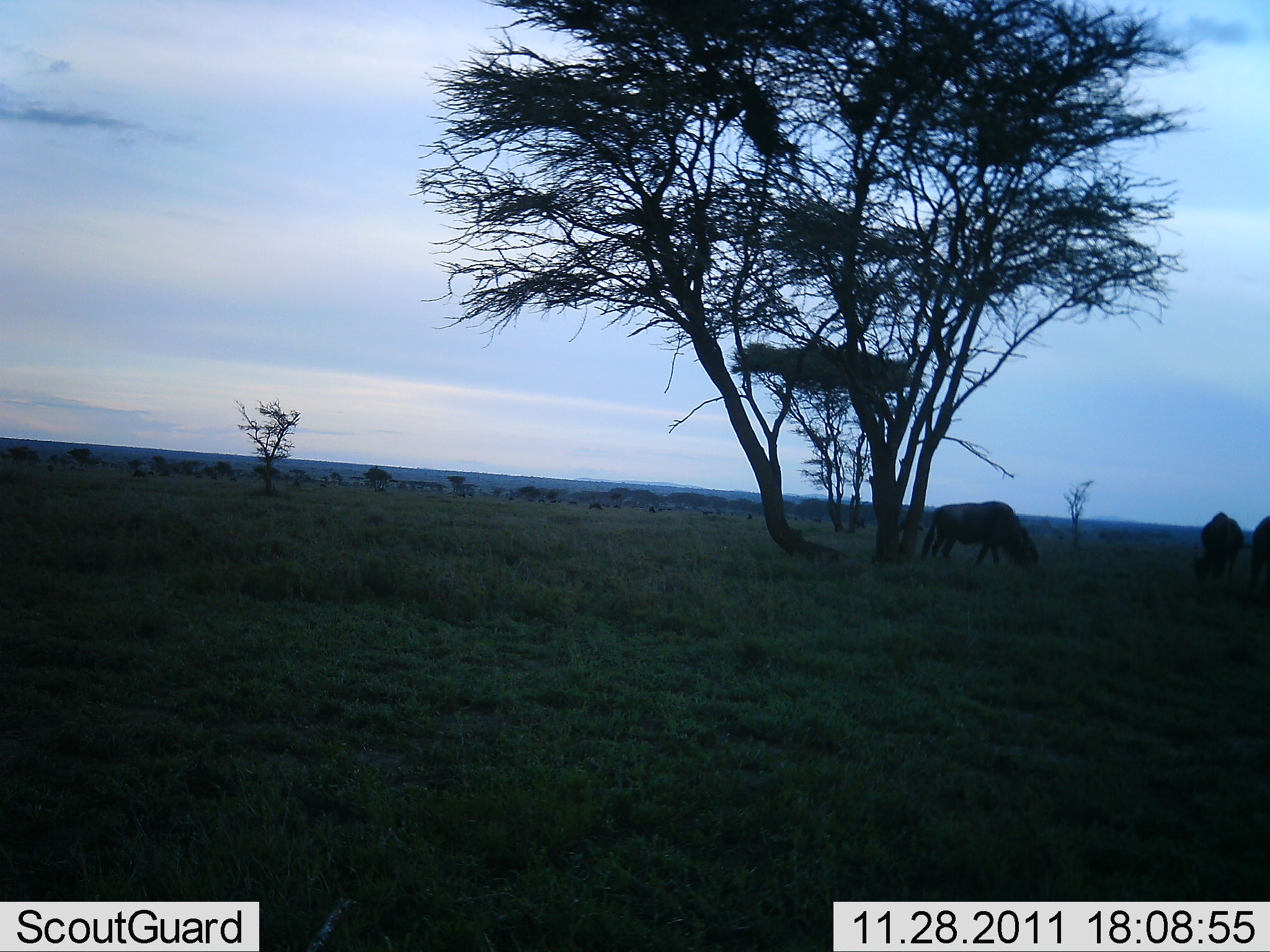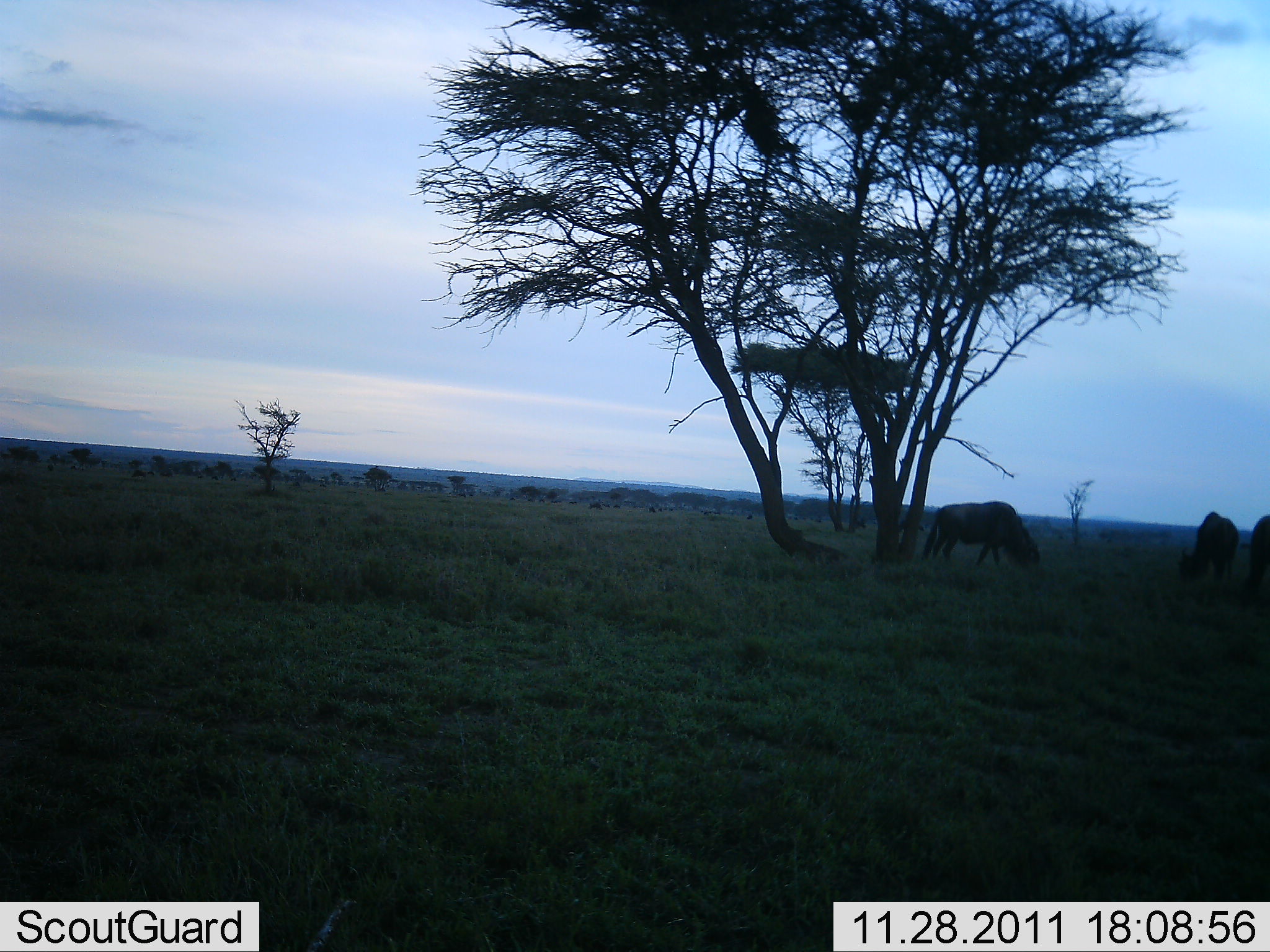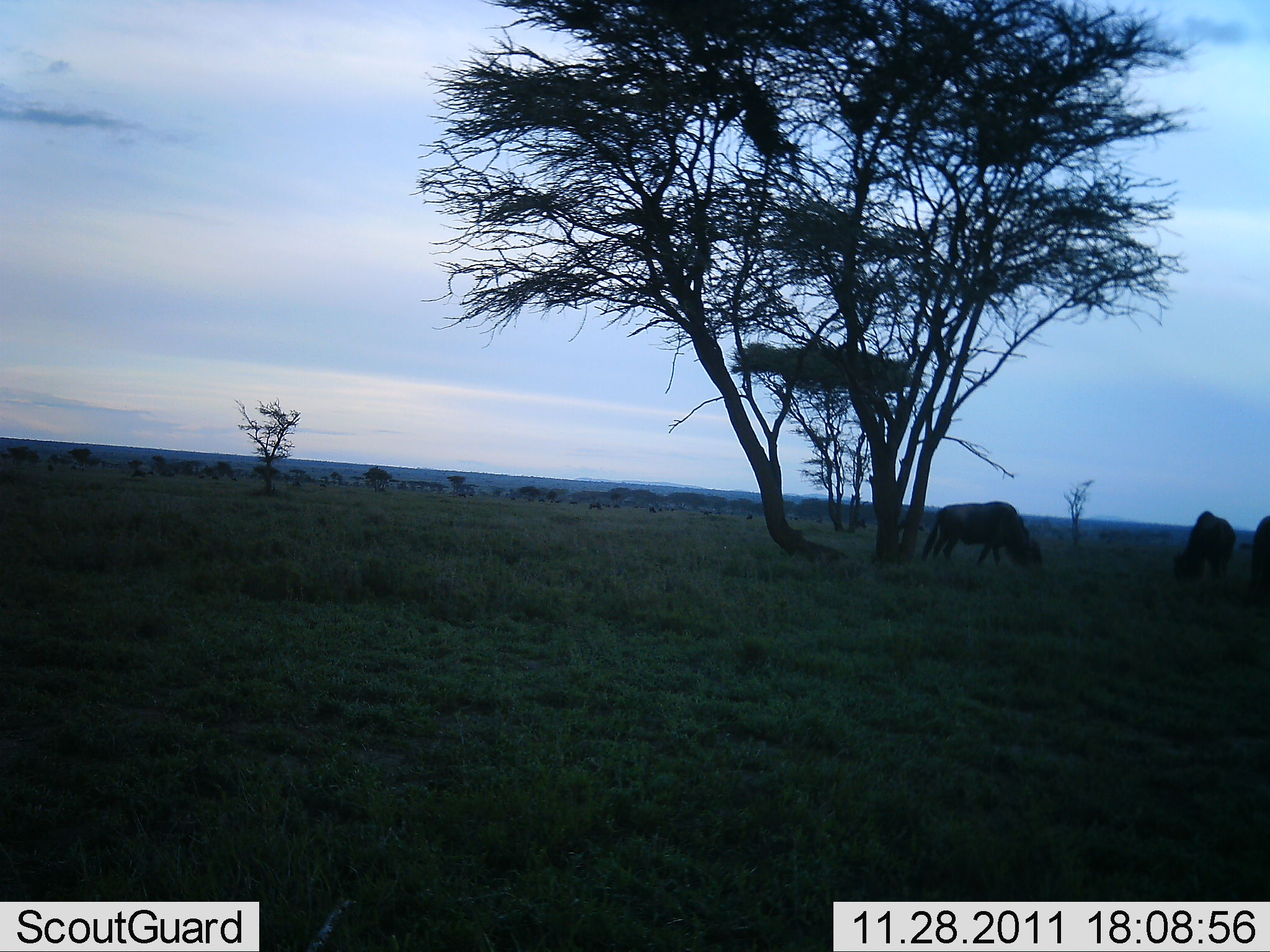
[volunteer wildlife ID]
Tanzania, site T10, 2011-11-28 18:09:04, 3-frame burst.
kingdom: Animalia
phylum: Chordata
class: Mammalia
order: Artiodactyla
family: Bovidae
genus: Connochaetes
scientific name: Connochaetes taurinus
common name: blue wildebeest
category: wildebeest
Wildebeest (blue wildebeest) (Connochaetes taurinus), count 3. Behavior (volunteer vote fractions): standing 27%, resting 0%, moving 0%, interacting 0%. Young present (vote fraction): 0%. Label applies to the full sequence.